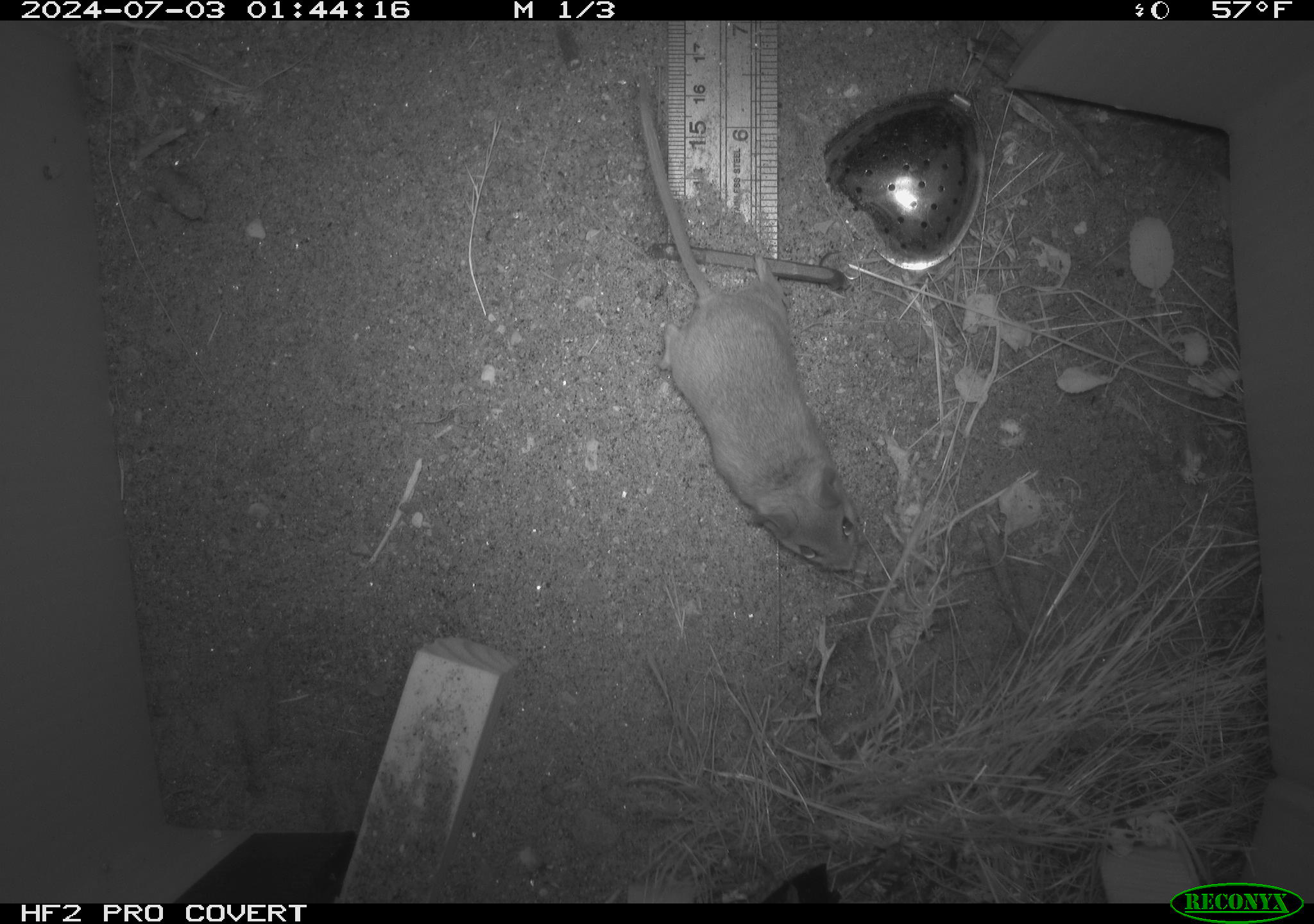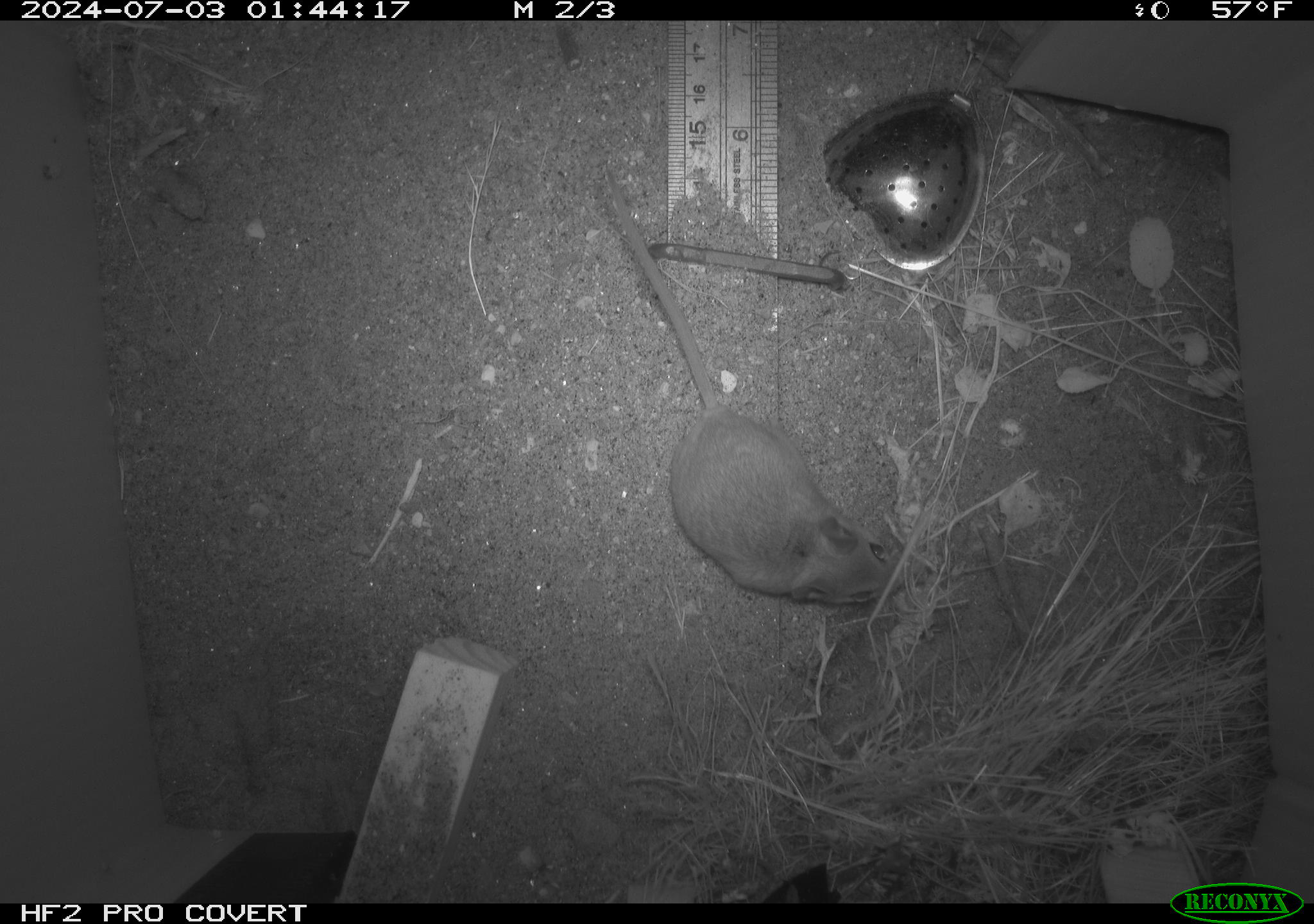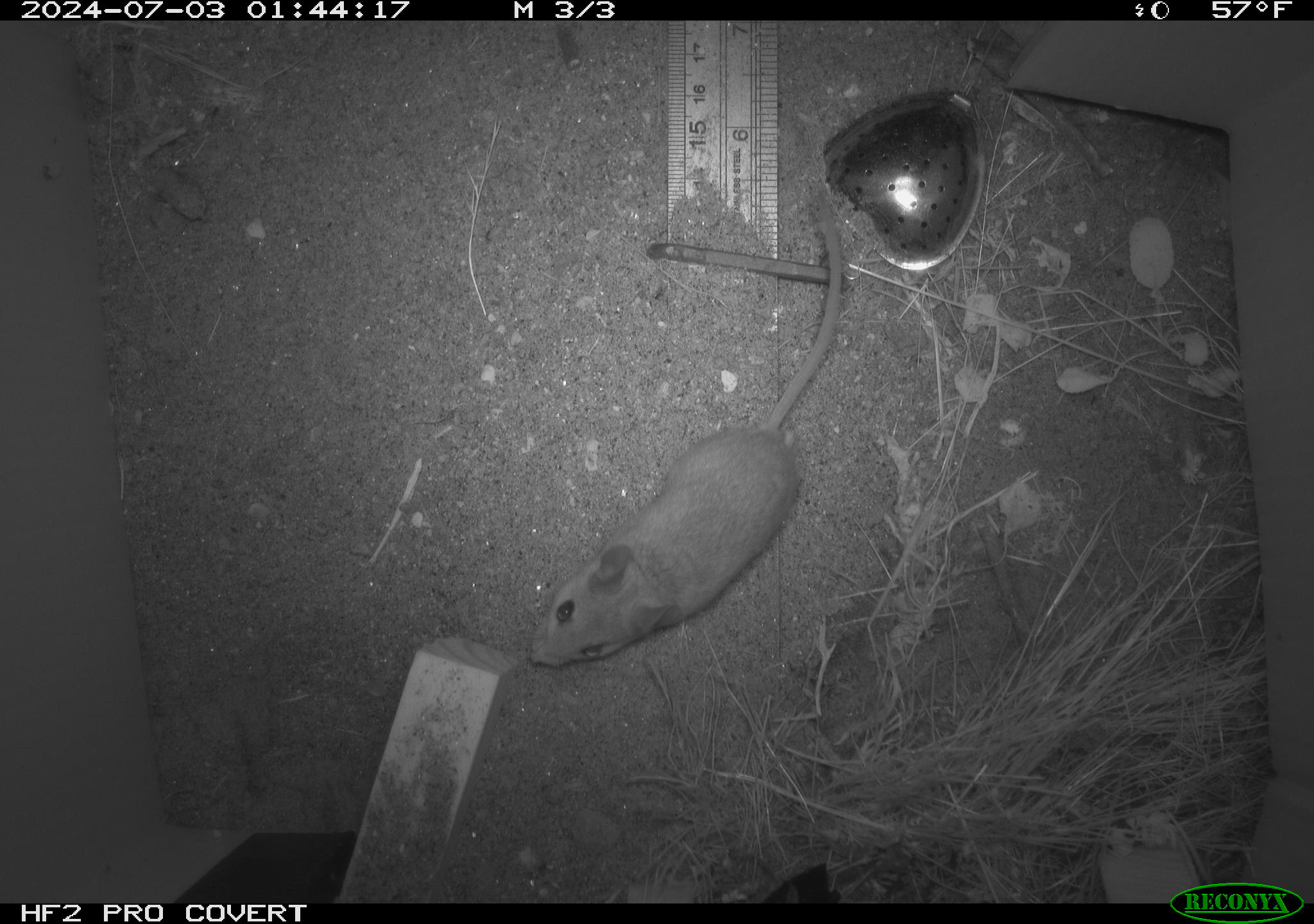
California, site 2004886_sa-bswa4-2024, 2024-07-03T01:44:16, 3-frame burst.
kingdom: Animalia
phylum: Chordata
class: Mammalia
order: Rodentia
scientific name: Rodentia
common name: rodent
Rodent (Rodentia).